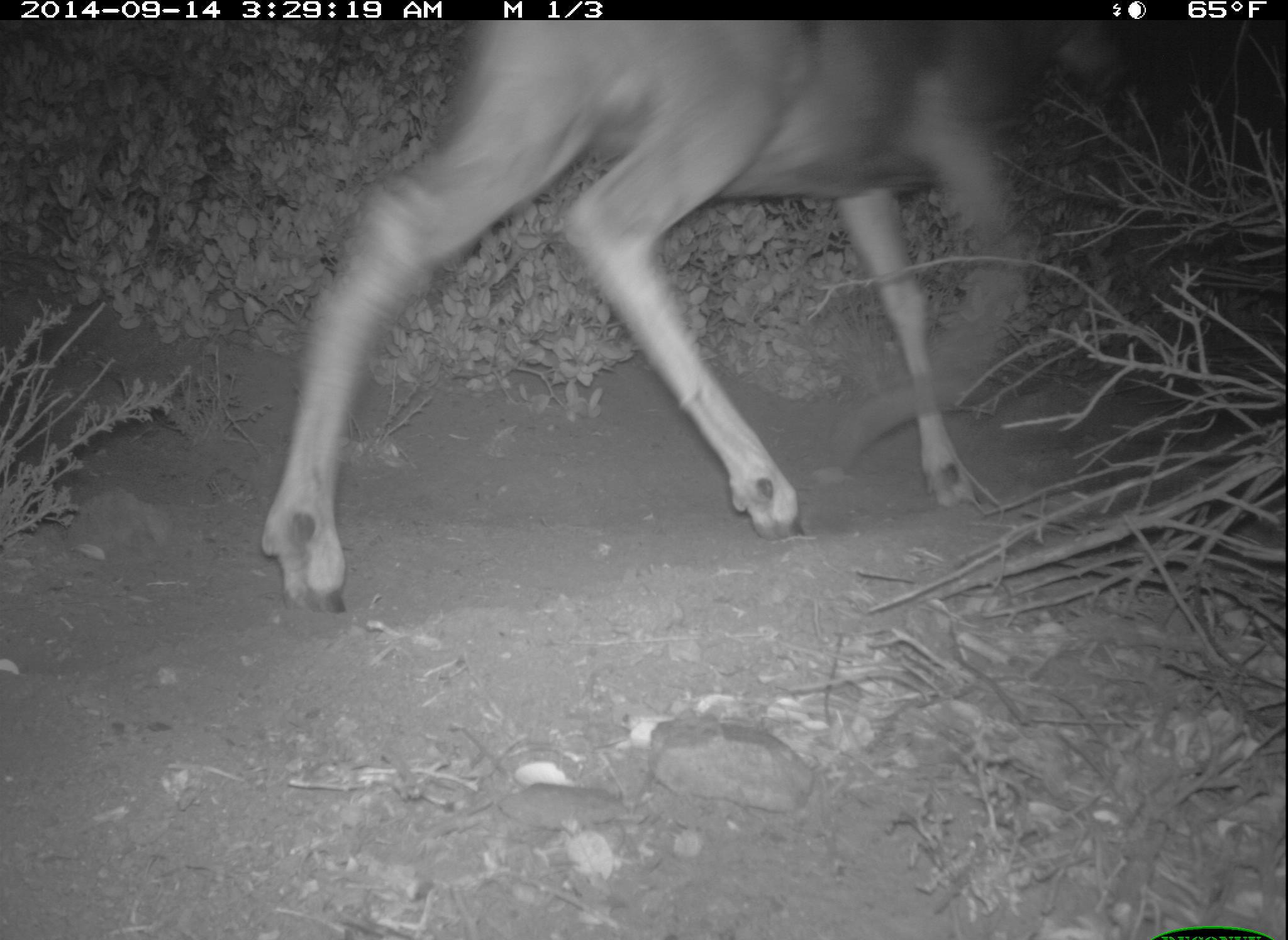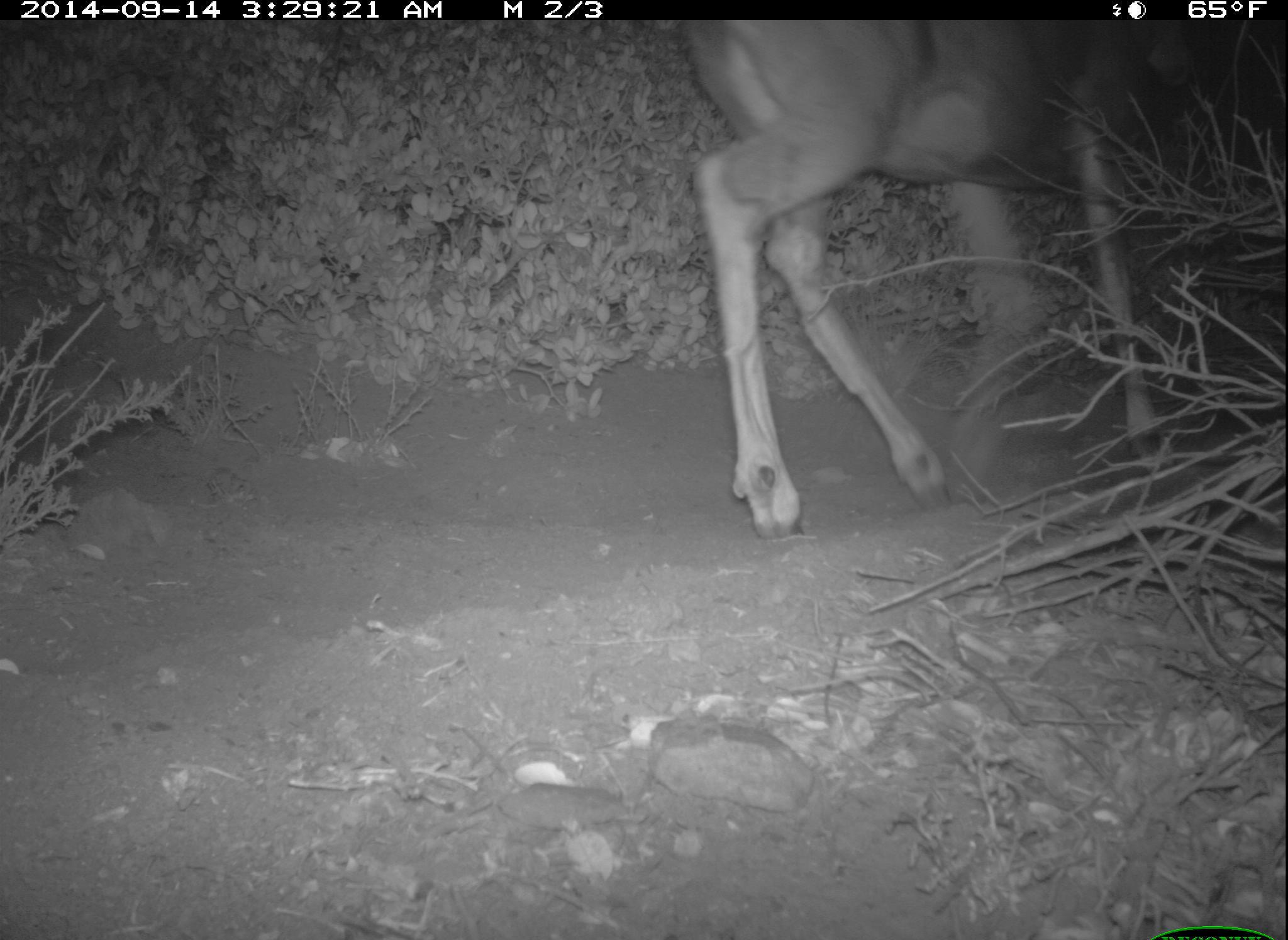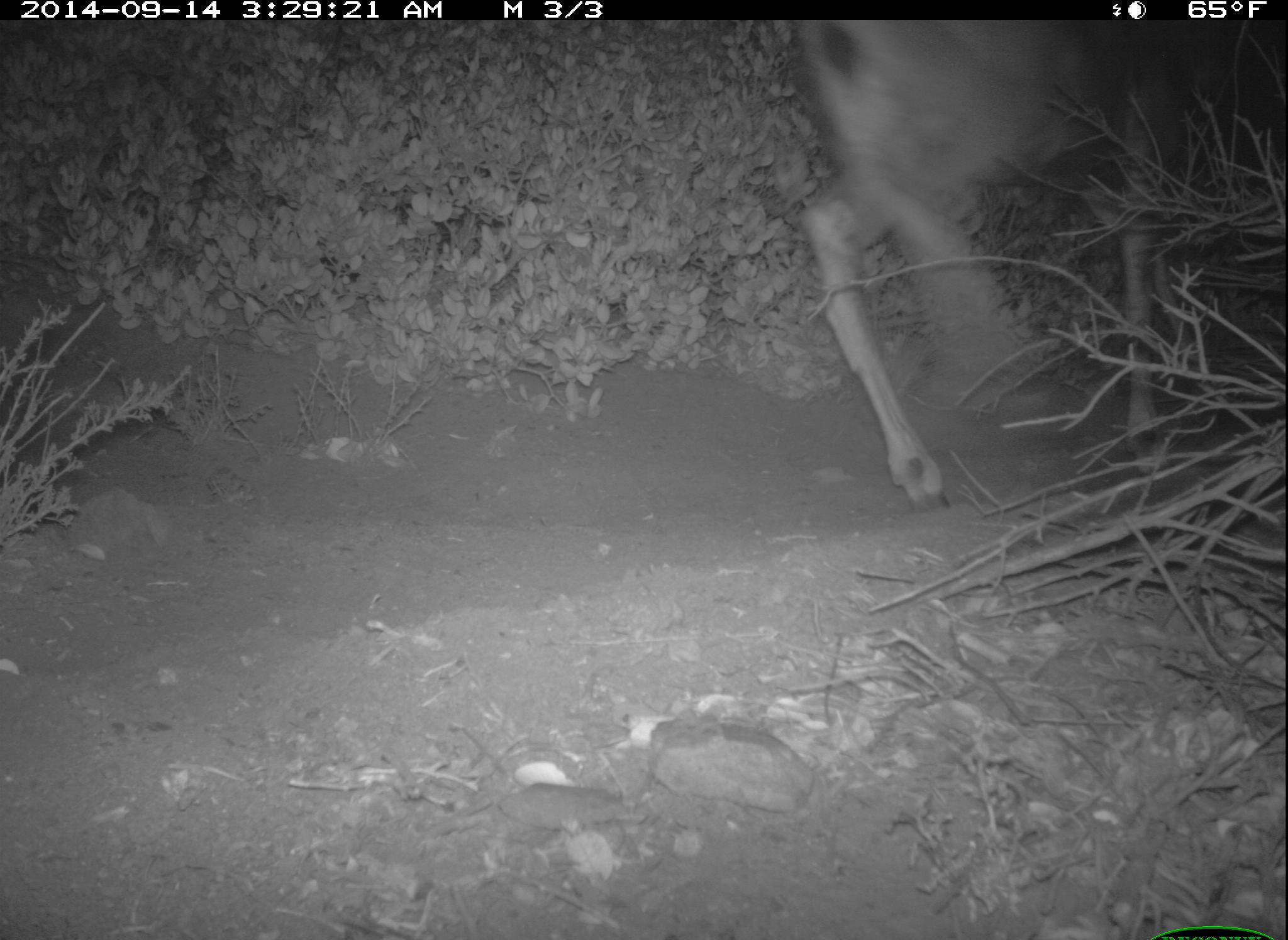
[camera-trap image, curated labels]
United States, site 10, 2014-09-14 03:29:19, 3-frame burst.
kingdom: Animalia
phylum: Chordata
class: Mammalia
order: Artiodactyla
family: Cervidae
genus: Odocoileus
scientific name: Odocoileus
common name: deer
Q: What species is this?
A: Deer (Odocoileus).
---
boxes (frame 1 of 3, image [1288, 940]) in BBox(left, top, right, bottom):
deer: BBox(261, 21, 1120, 616)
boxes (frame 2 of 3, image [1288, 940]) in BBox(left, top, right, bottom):
deer: BBox(677, 21, 1170, 542)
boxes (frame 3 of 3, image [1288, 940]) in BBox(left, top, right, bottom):
deer: BBox(794, 22, 1211, 514)